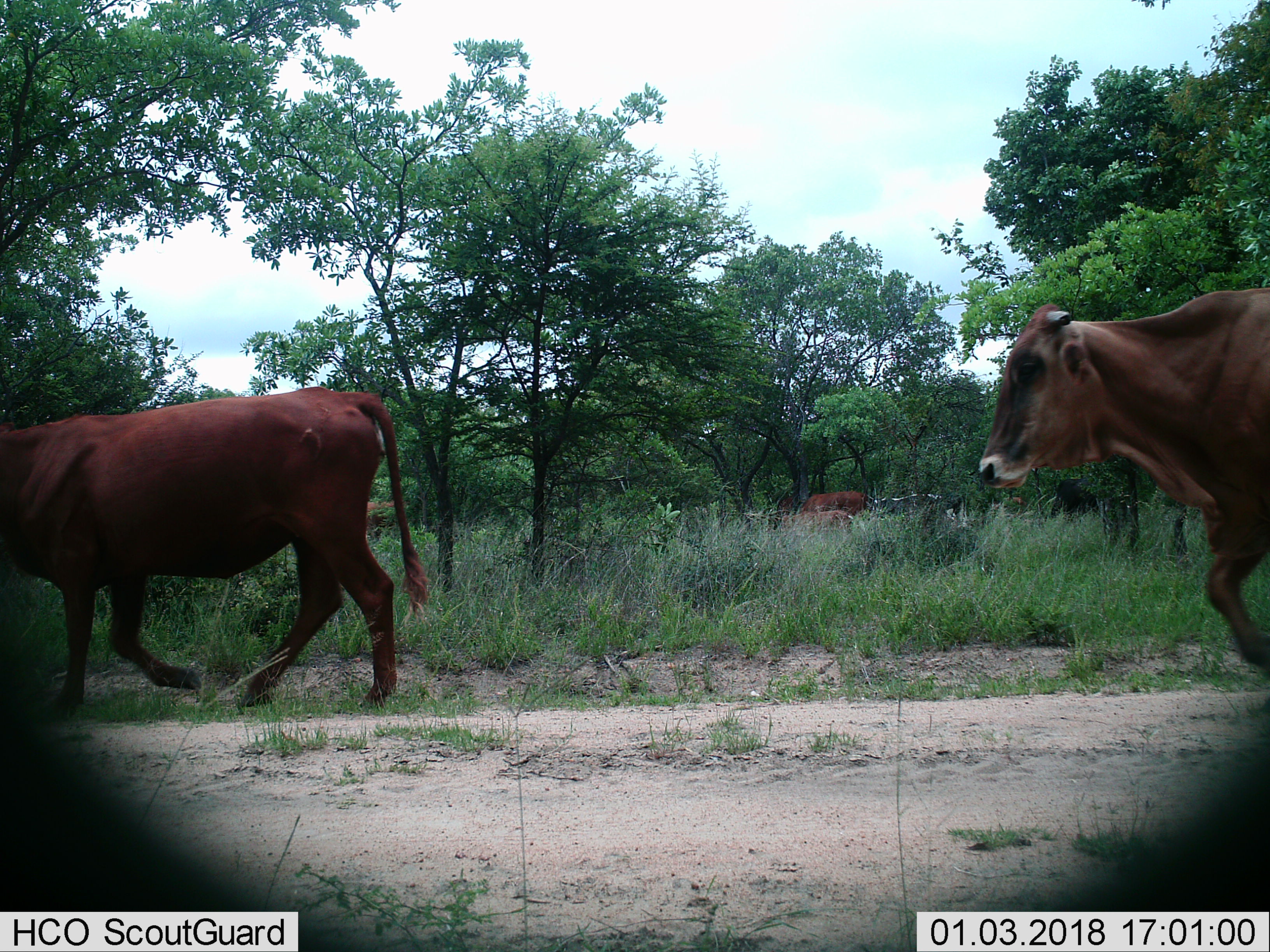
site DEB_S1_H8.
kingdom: Animalia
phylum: Chordata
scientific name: Vertebrata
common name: domestic animal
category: domesticanimal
Domesticanimal (domestic animal) (Vertebrata), count 5. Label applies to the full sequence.